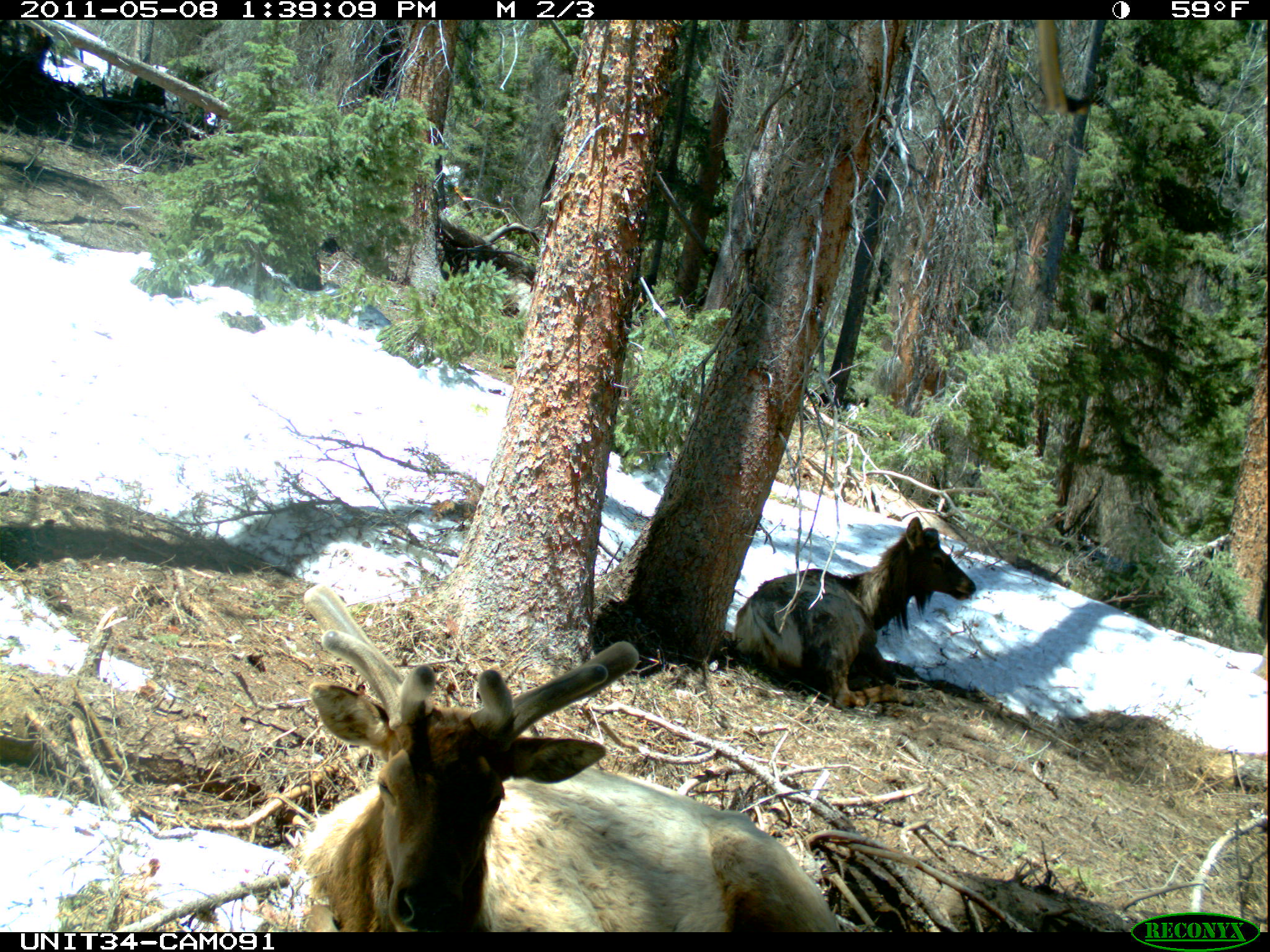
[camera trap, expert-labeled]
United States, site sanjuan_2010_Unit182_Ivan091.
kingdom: Animalia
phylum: Chordata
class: Mammalia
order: Artiodactyla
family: Cervidae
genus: Cervus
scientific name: Cervus elaphus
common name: red deer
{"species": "Cervus elaphus (red deer)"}